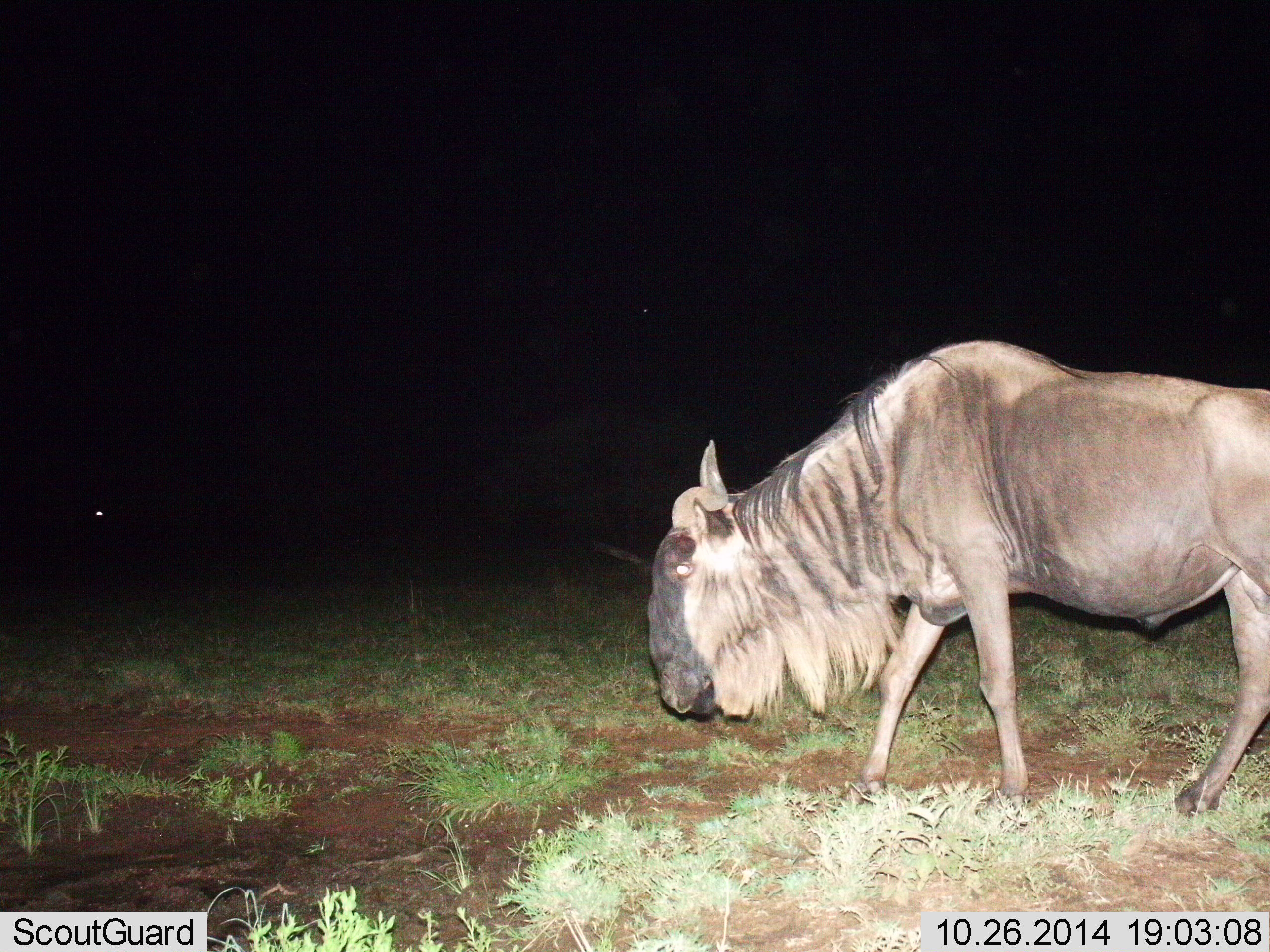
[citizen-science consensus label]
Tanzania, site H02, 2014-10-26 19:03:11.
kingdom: Animalia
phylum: Chordata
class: Mammalia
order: Artiodactyla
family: Bovidae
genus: Connochaetes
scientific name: Connochaetes taurinus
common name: blue wildebeest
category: wildebeest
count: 1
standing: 20%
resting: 0%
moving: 80%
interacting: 0%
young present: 0%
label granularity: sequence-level